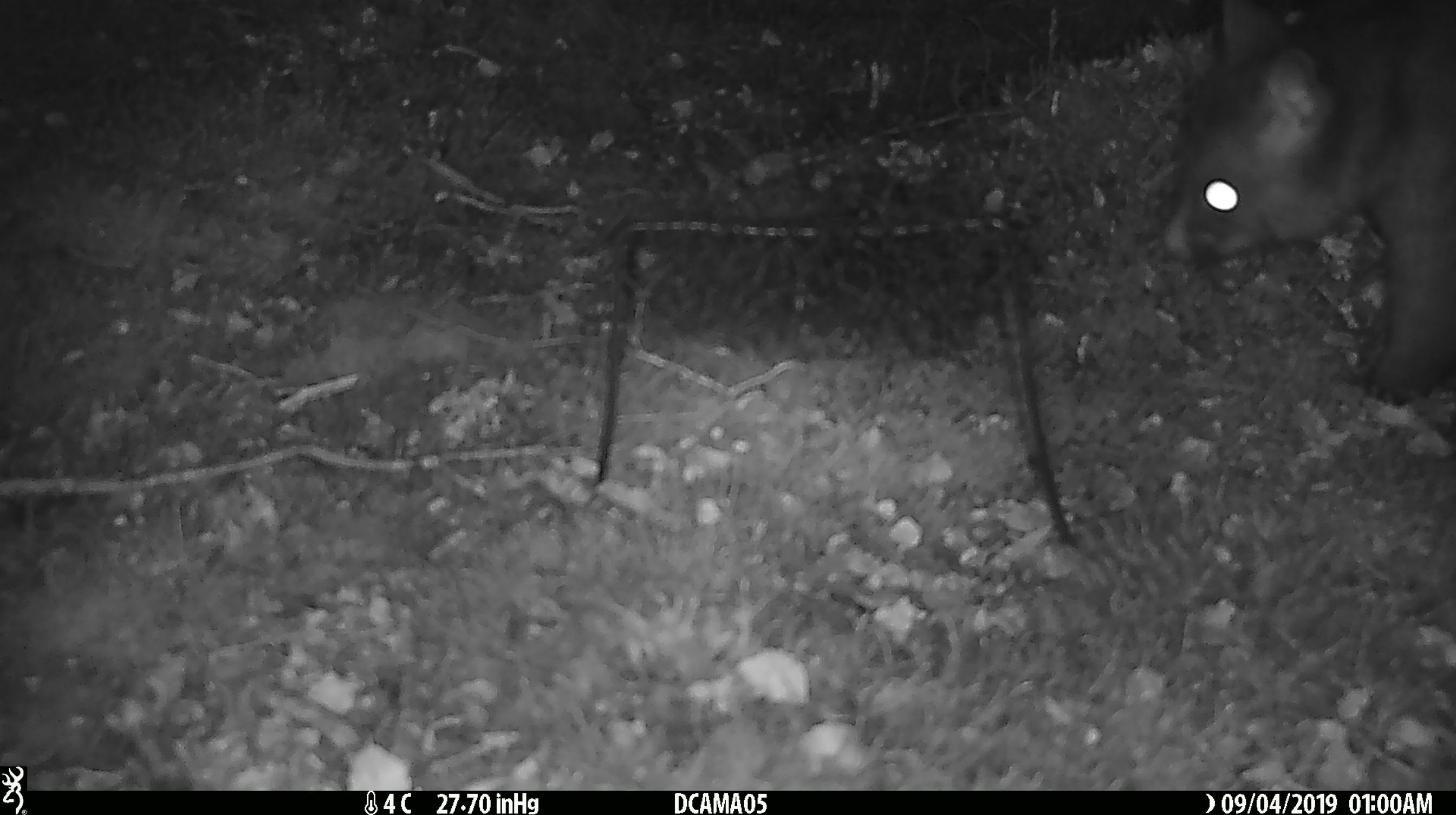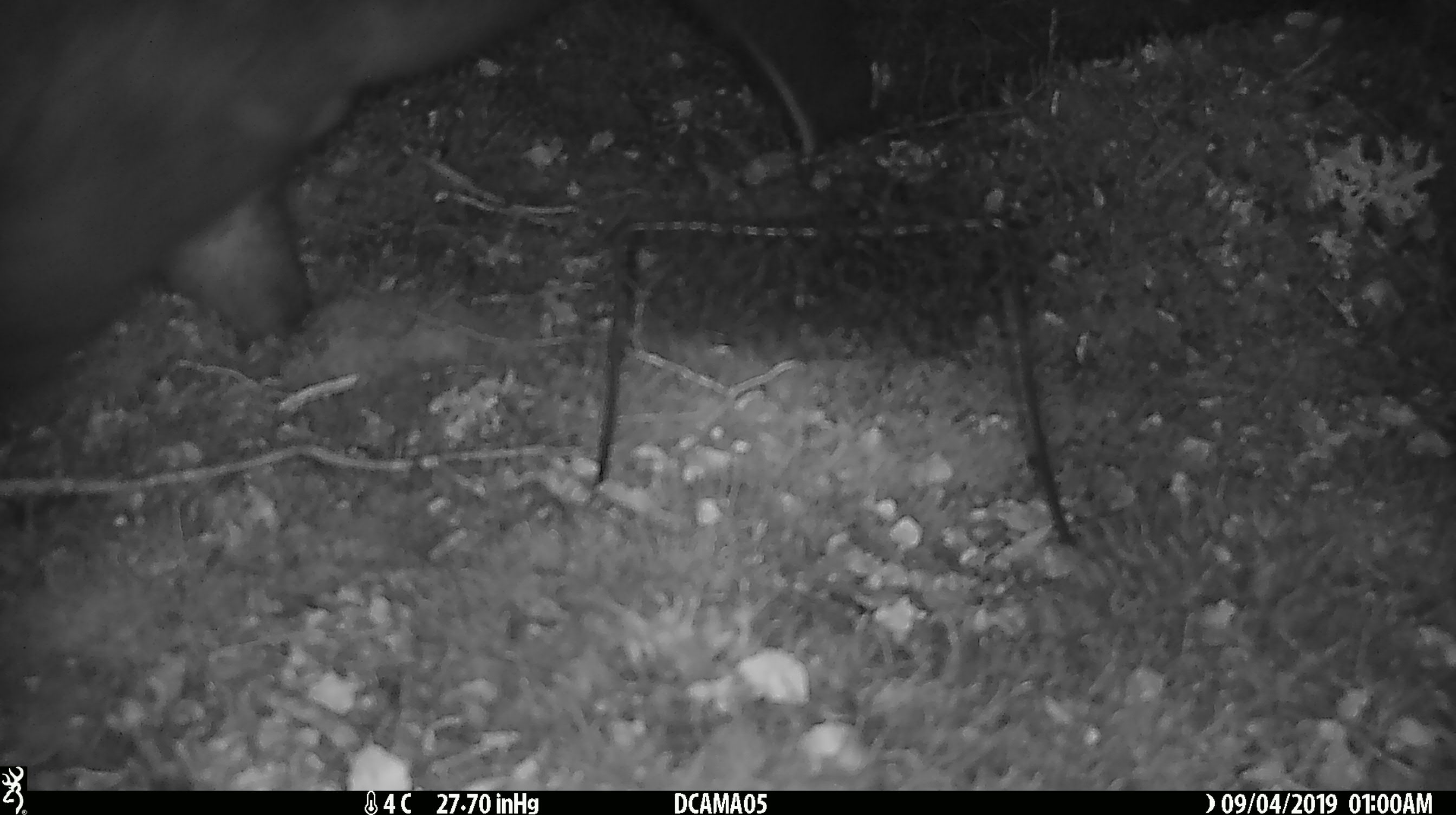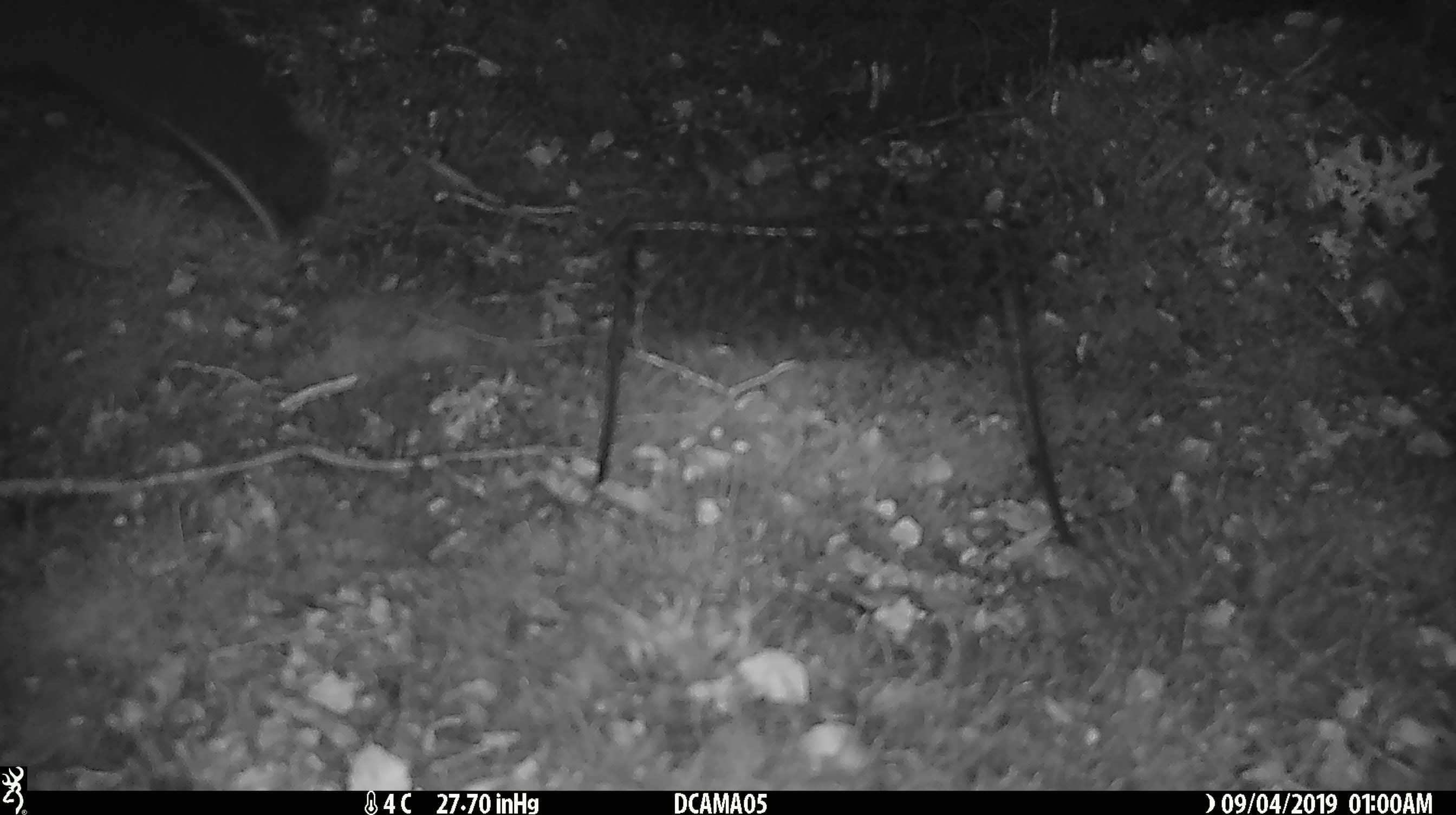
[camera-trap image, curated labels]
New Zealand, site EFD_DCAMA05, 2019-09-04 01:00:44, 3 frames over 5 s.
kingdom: Animalia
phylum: Chordata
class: Mammalia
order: Diprotodontia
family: Phalangeridae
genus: Trichosurus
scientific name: Trichosurus vulpecula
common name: common brushtail possum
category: possum